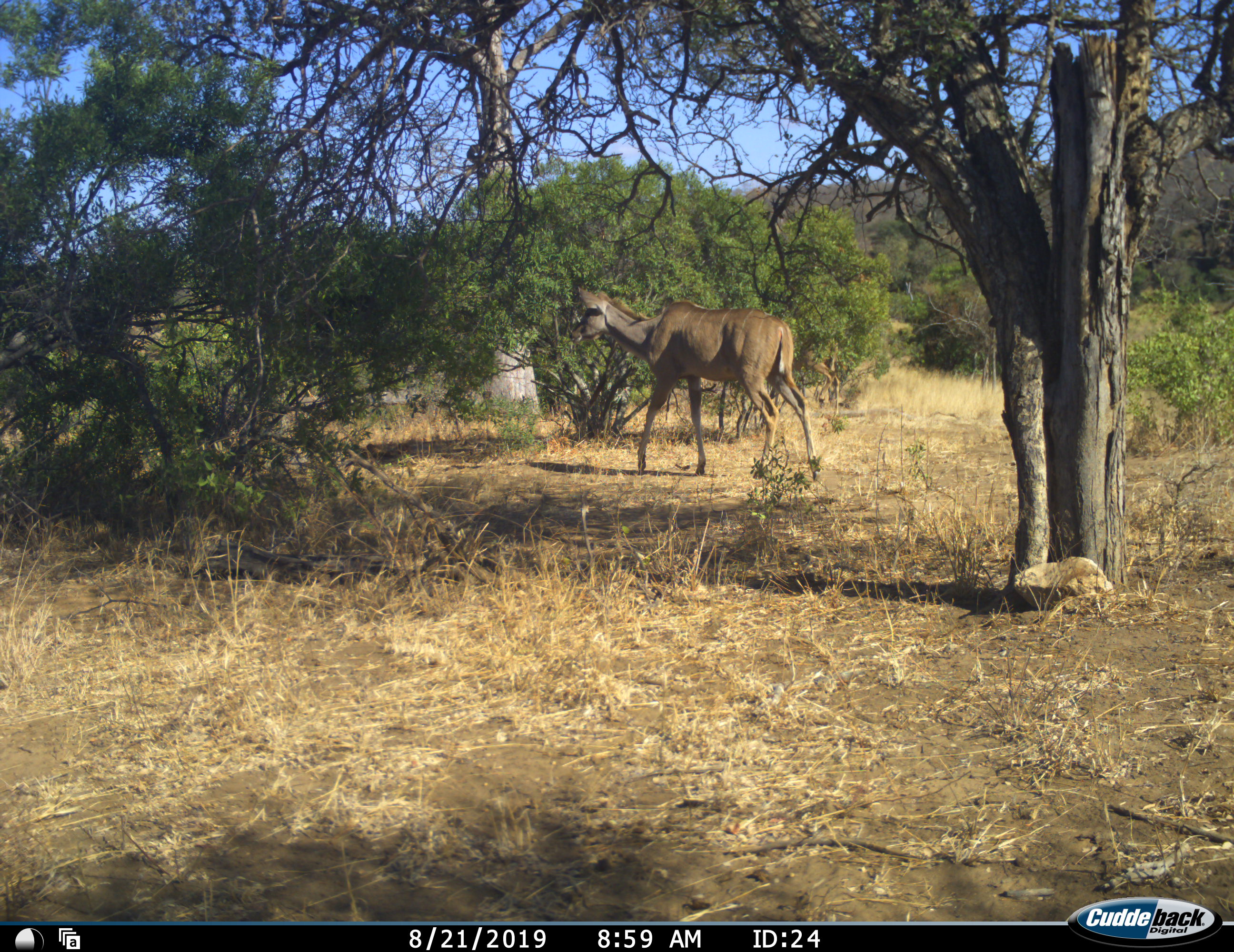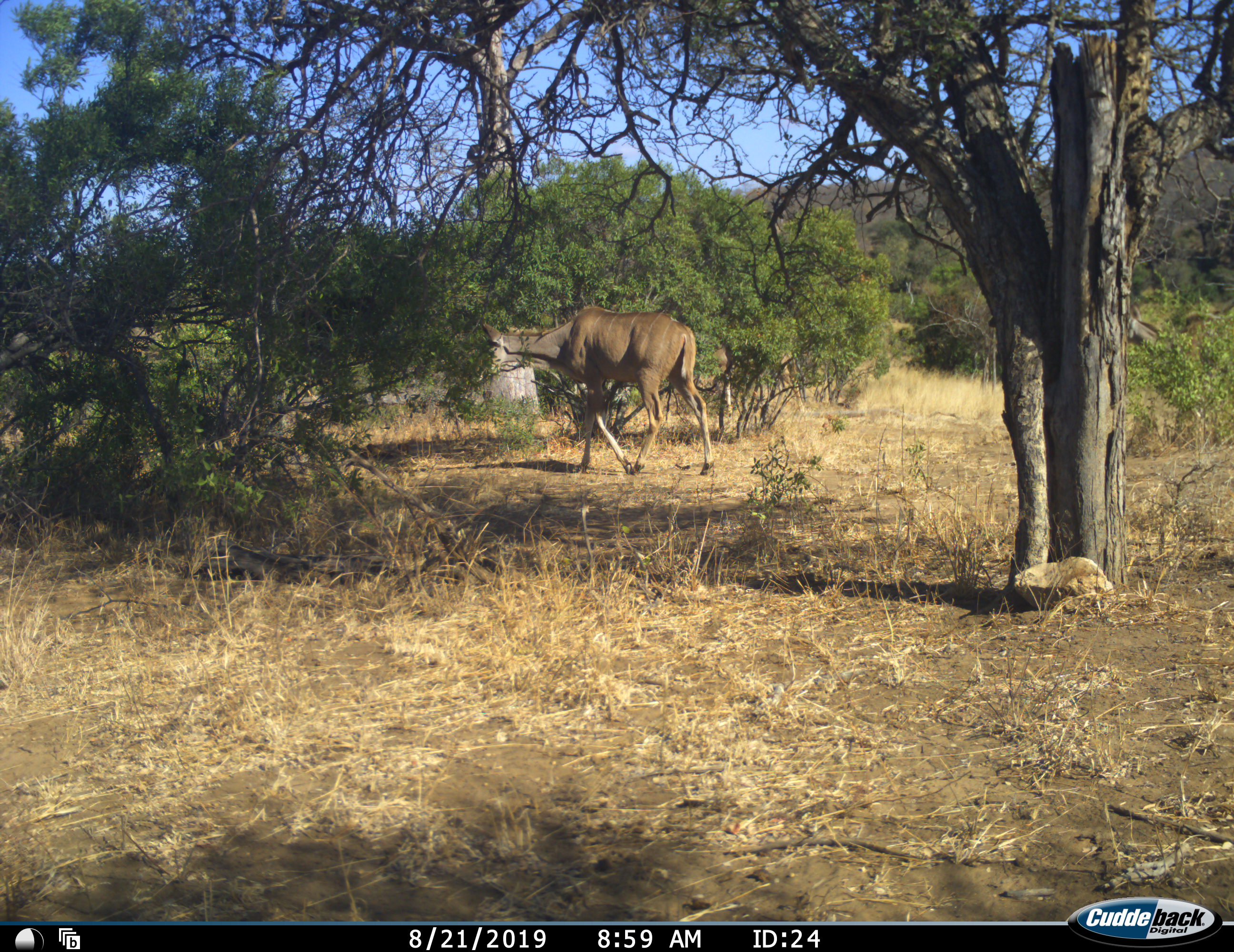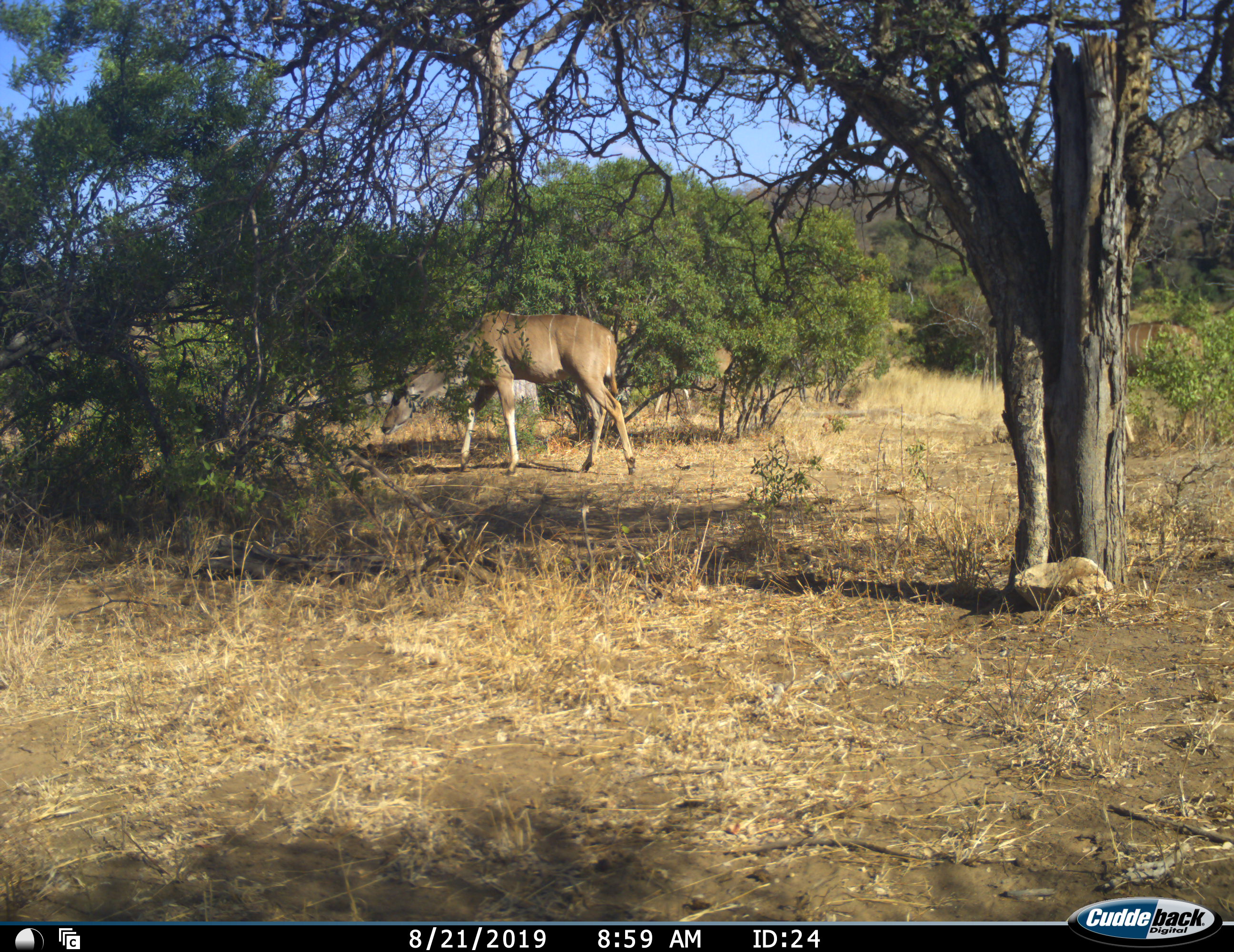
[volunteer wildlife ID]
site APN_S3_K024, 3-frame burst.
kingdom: Animalia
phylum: Chordata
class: Mammalia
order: Artiodactyla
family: Bovidae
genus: Tragelaphus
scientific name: Tragelaphus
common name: kudu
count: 2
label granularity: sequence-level